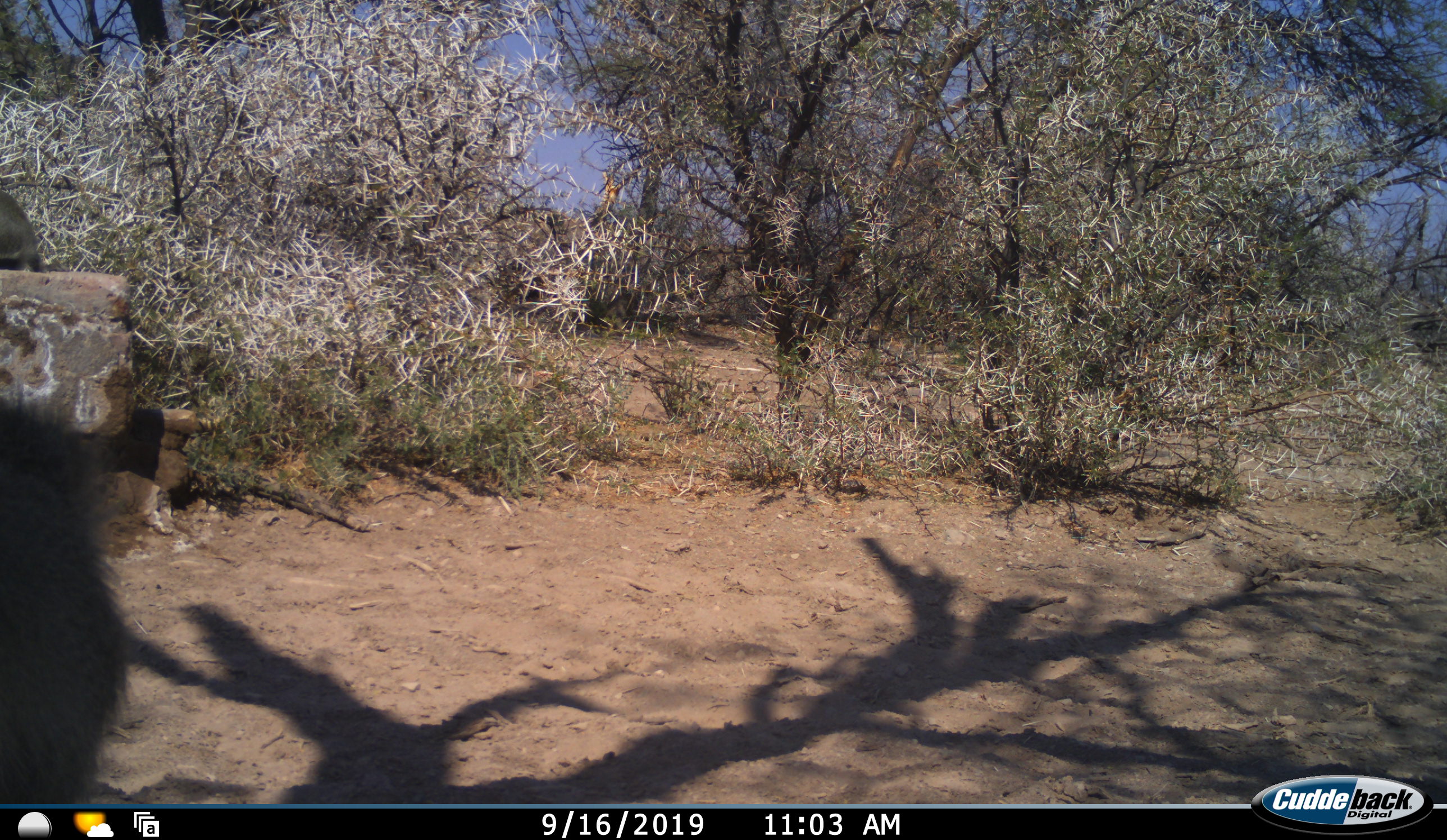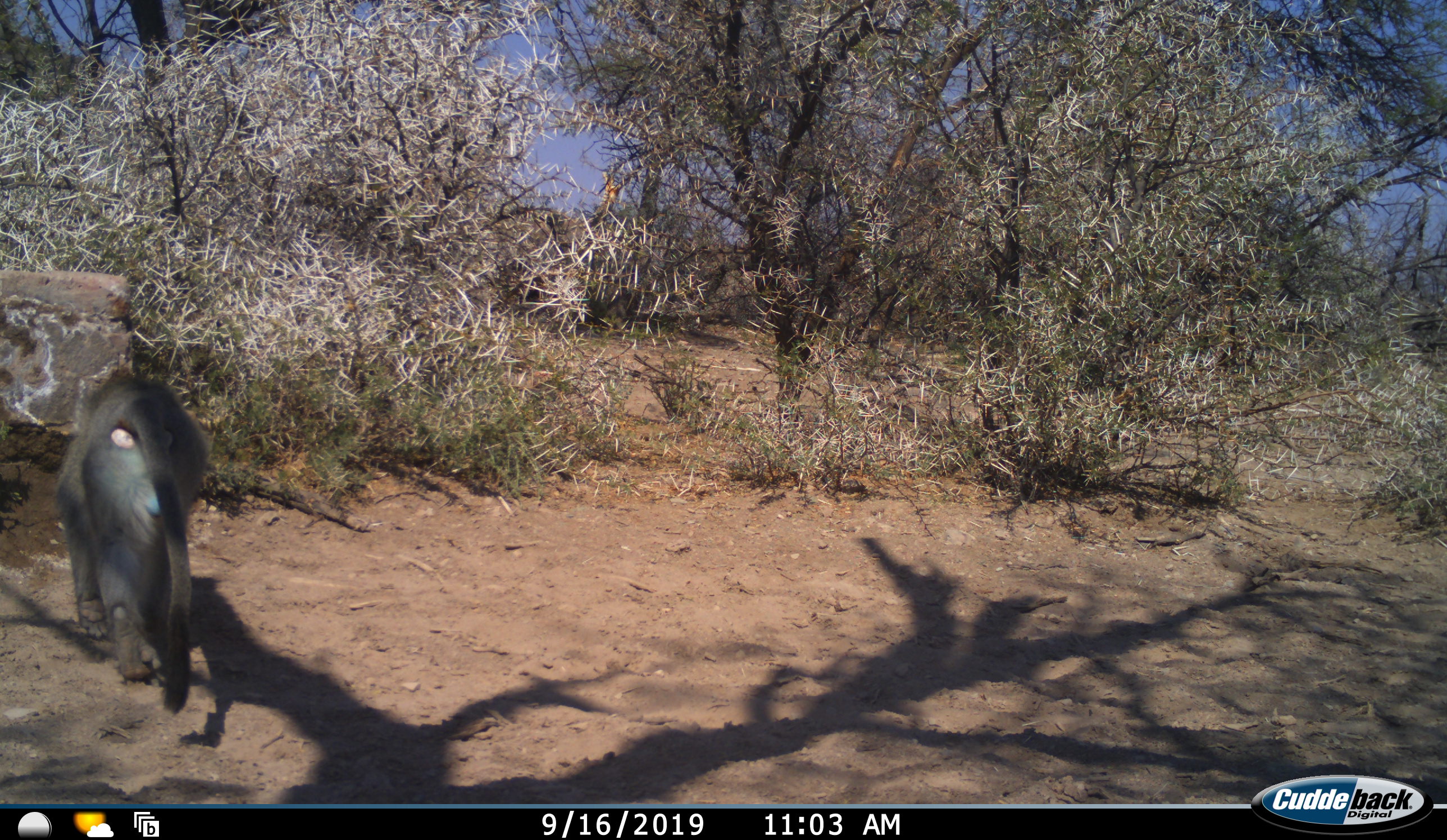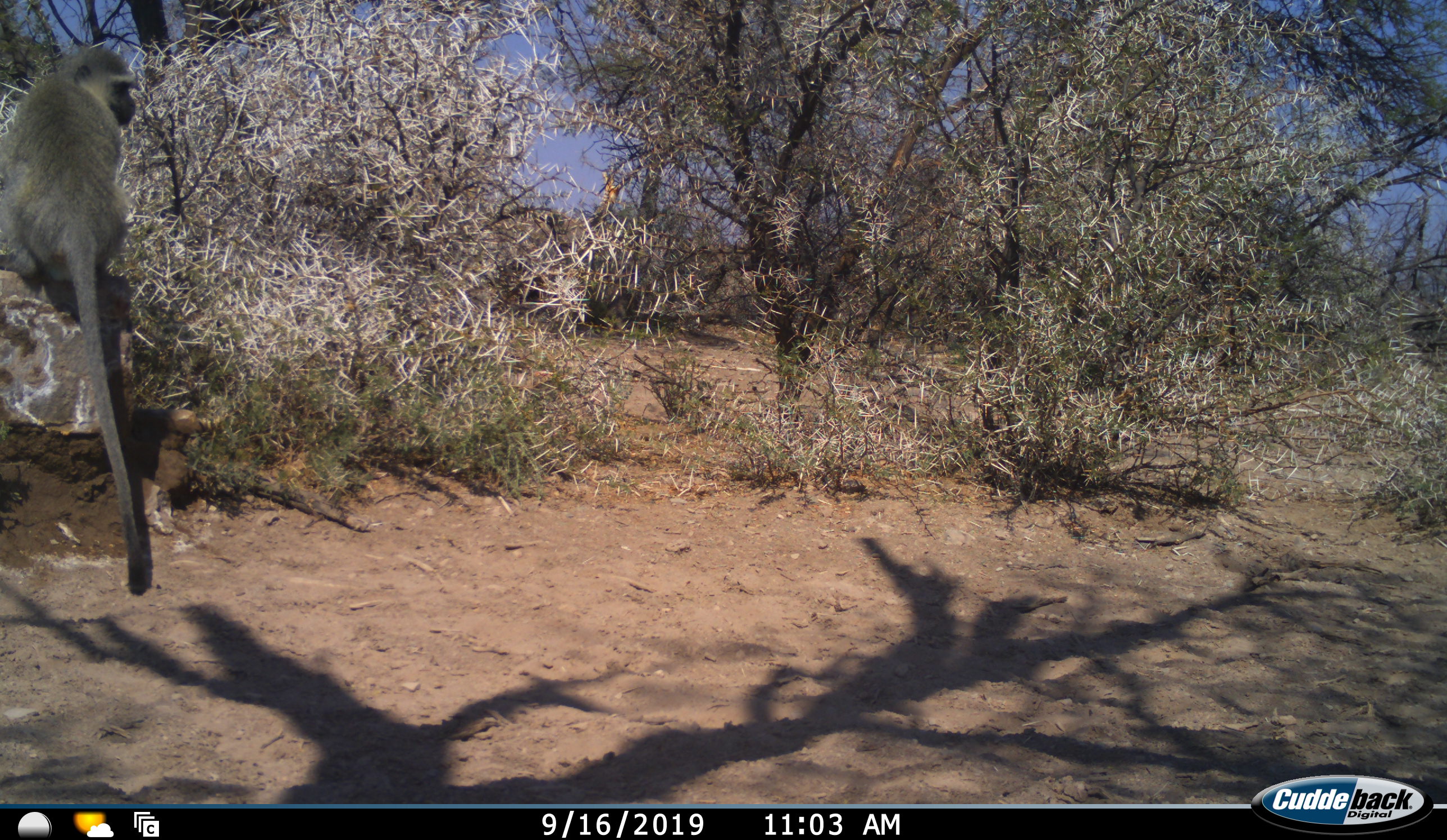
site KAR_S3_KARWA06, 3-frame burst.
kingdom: Animalia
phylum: Chordata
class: Mammalia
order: Primates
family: Cercopithecidae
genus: Chlorocebus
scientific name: Chlorocebus pygerythrus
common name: vervet monkey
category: monkeyvervet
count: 2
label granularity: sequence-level